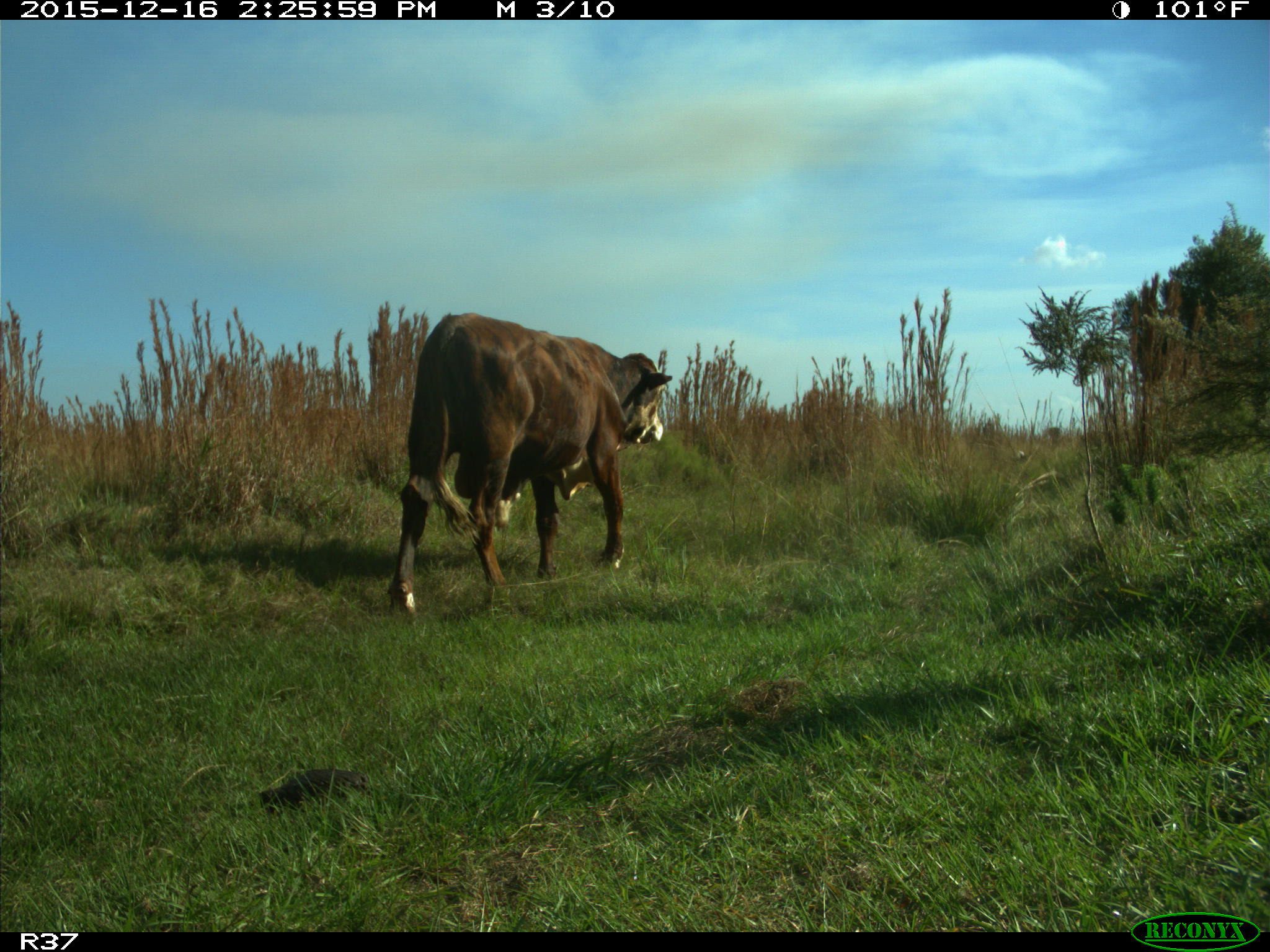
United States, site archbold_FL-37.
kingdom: Animalia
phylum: Chordata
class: Mammalia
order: Artiodactyla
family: Bovidae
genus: Bos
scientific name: Bos taurus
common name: domestic cow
Bos taurus (domestic cow).